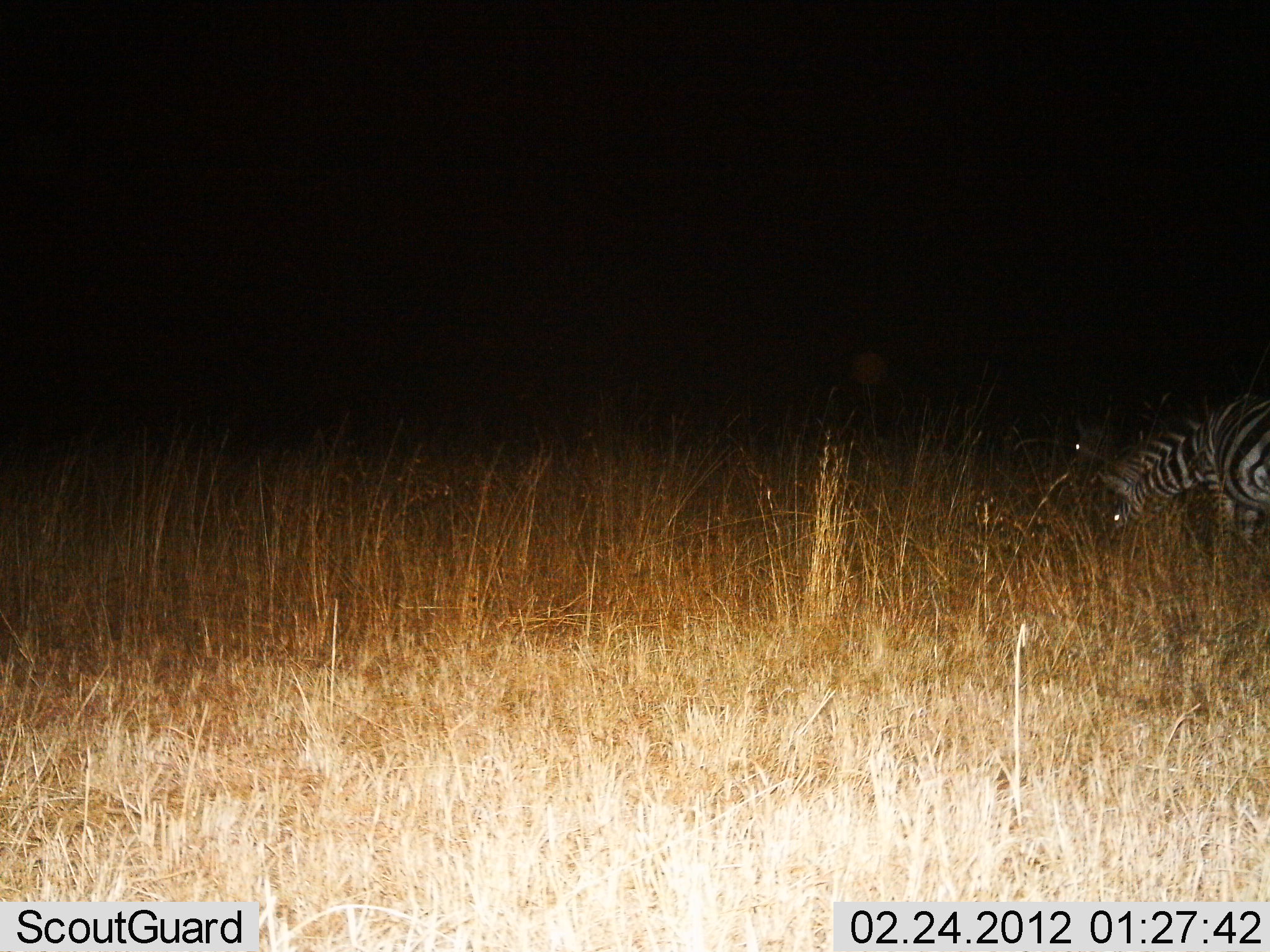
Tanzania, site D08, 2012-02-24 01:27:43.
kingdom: Animalia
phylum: Chordata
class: Mammalia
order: Perissodactyla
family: Equidae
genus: Equus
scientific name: Equus quagga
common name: plains zebra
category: zebra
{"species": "zebra (plains zebra) (Equus quagga)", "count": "2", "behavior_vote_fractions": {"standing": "59%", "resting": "6%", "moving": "6%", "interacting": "0%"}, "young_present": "0%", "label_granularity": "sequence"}